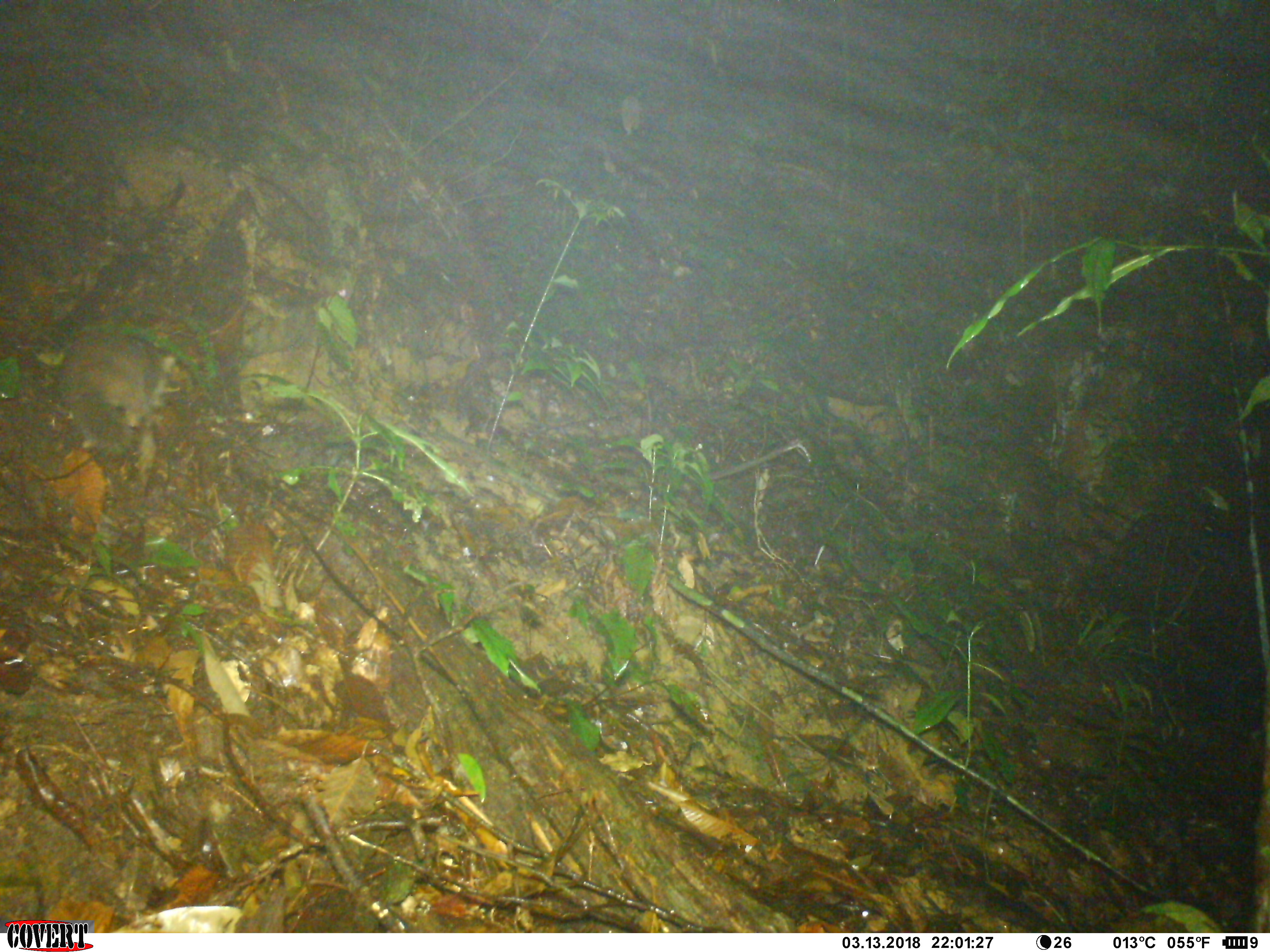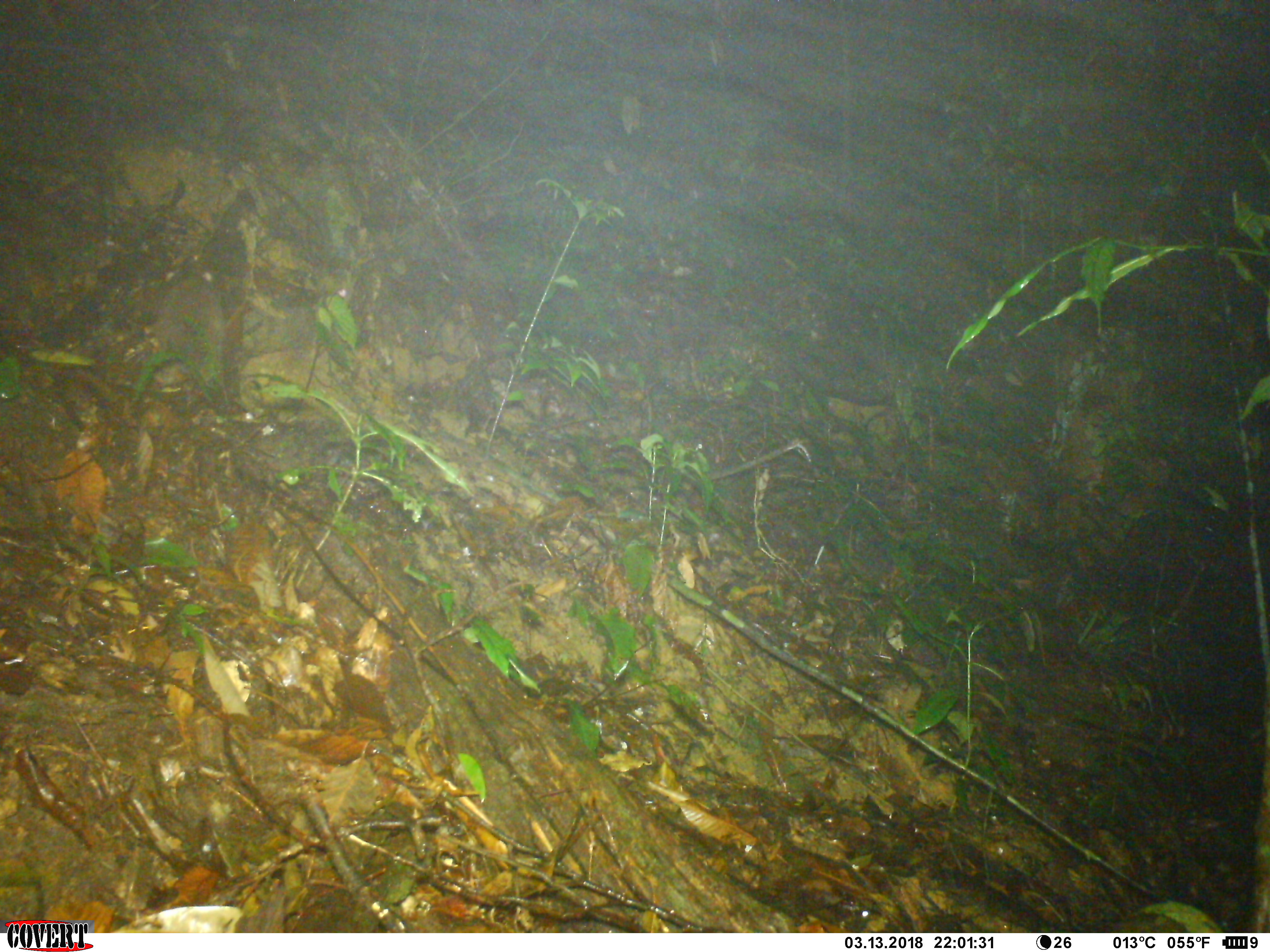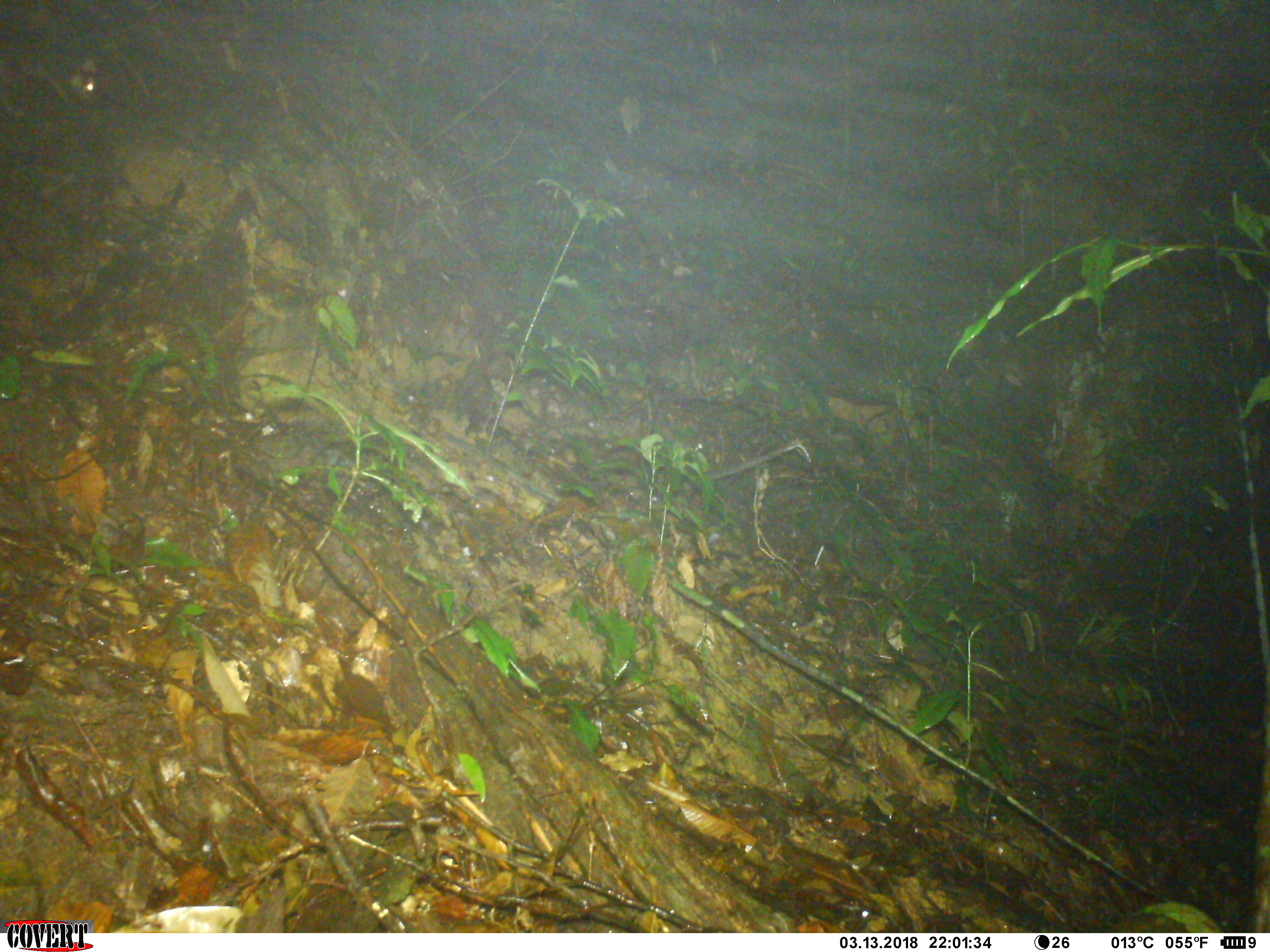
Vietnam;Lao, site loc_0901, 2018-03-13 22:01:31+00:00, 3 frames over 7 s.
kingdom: Animalia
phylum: Chordata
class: Mammalia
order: Carnivora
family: Mustelidae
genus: Melogale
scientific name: Melogale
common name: ferret badger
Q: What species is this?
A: Ferret badger (Melogale).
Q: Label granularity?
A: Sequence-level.